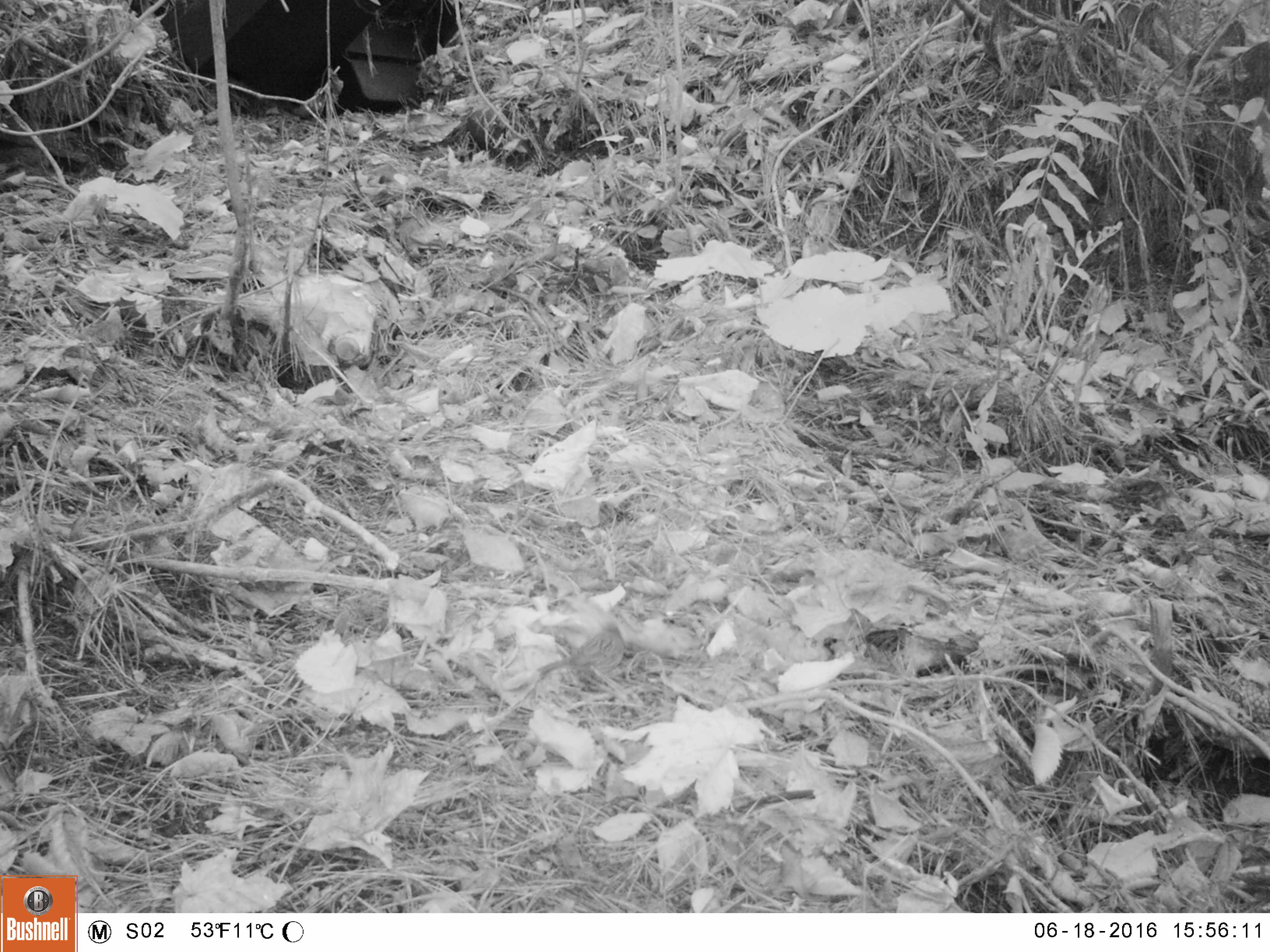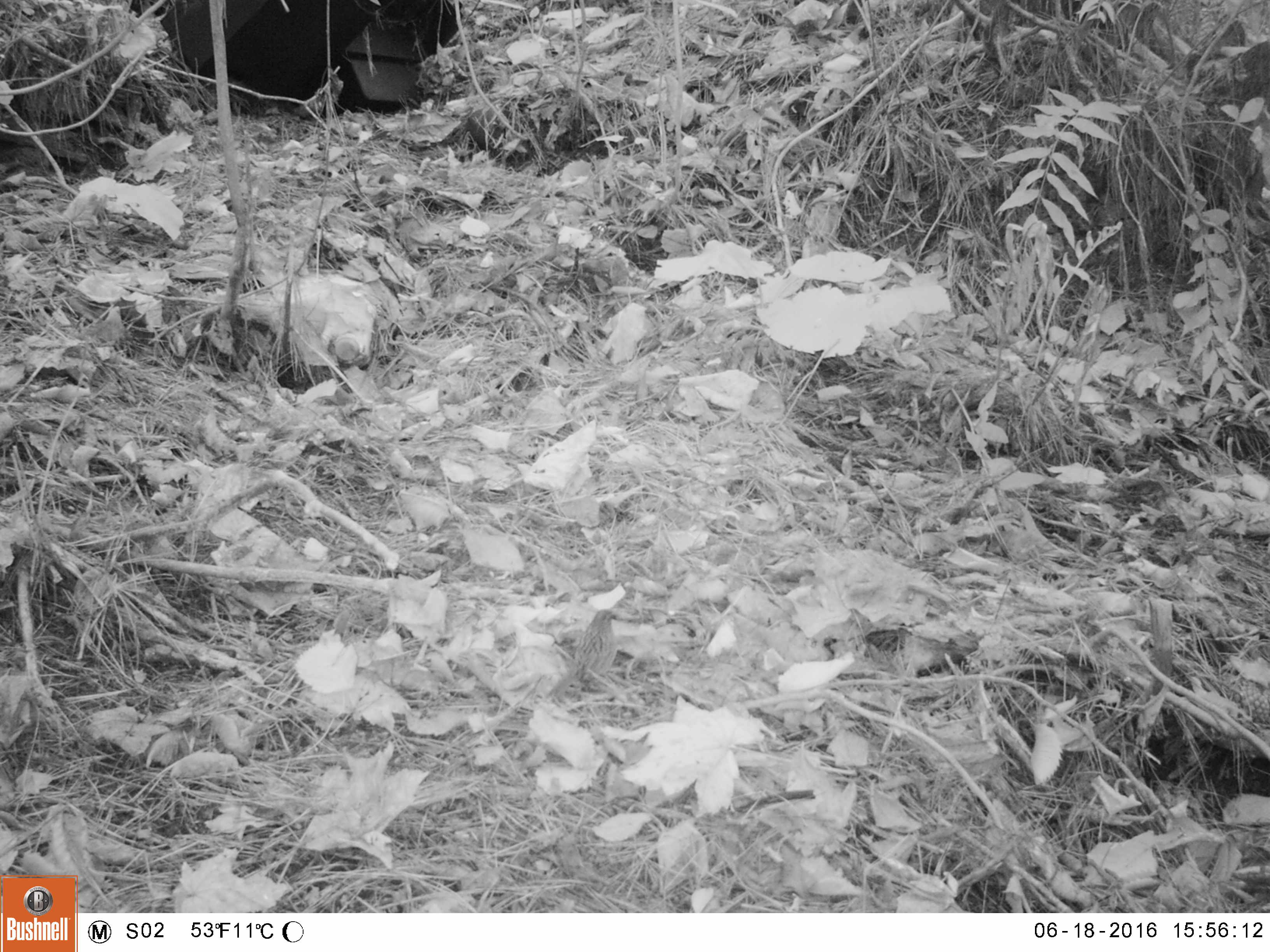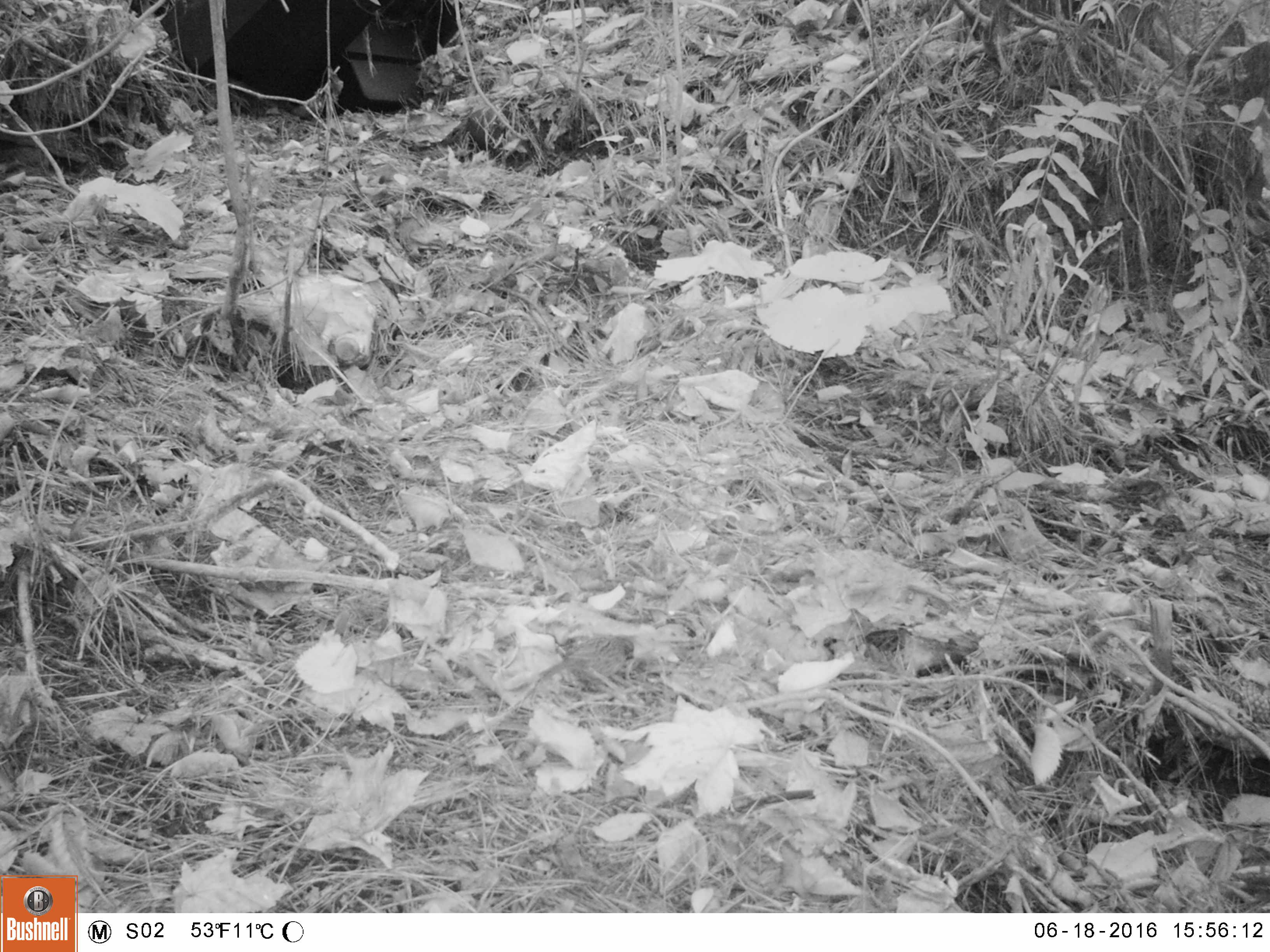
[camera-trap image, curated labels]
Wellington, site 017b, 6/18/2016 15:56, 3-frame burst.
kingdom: Animalia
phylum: Chordata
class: Aves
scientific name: Aves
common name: bird